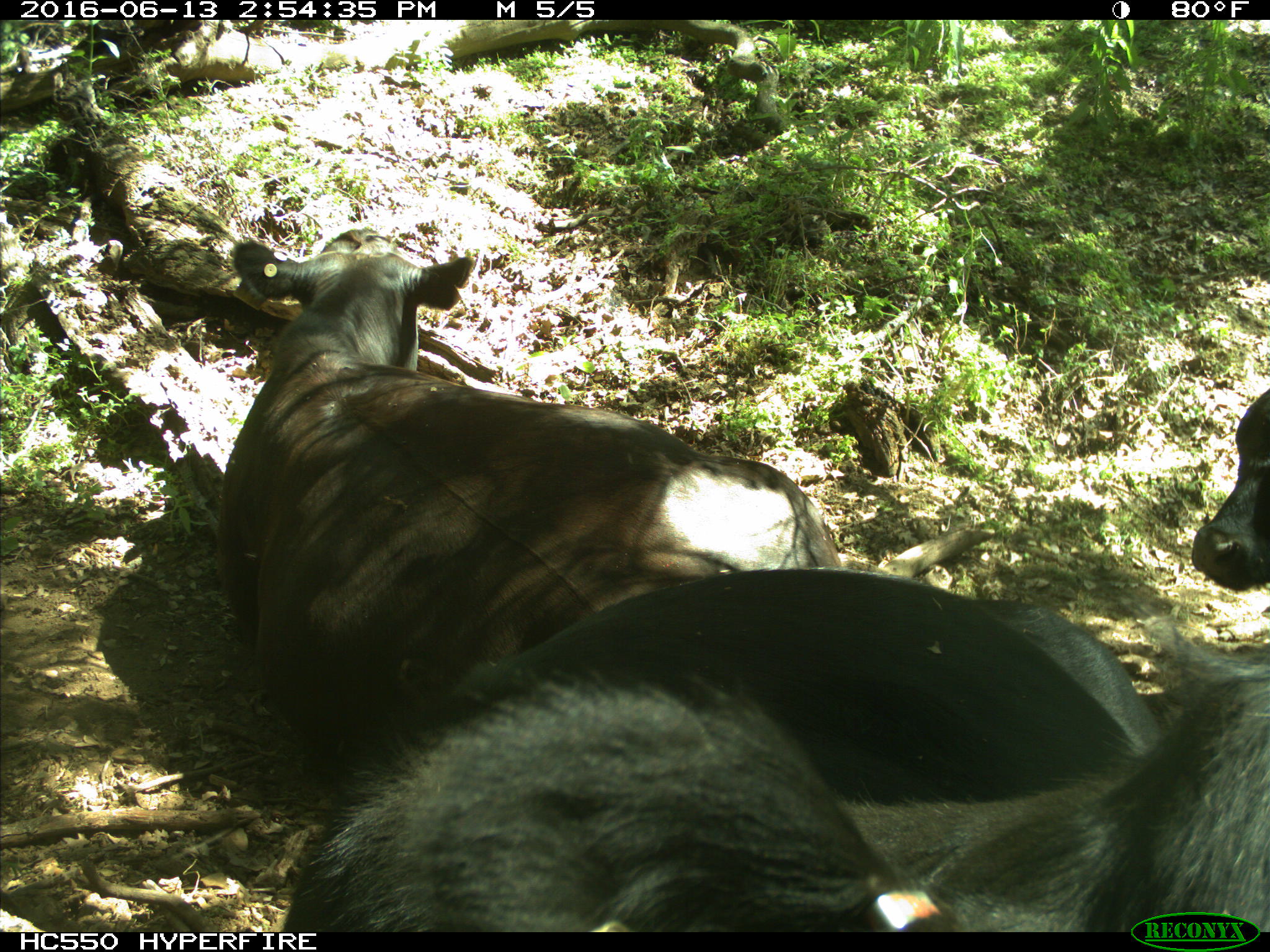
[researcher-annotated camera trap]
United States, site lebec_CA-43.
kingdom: Animalia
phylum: Chordata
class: Mammalia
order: Artiodactyla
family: Bovidae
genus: Bos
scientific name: Bos taurus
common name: domestic cow